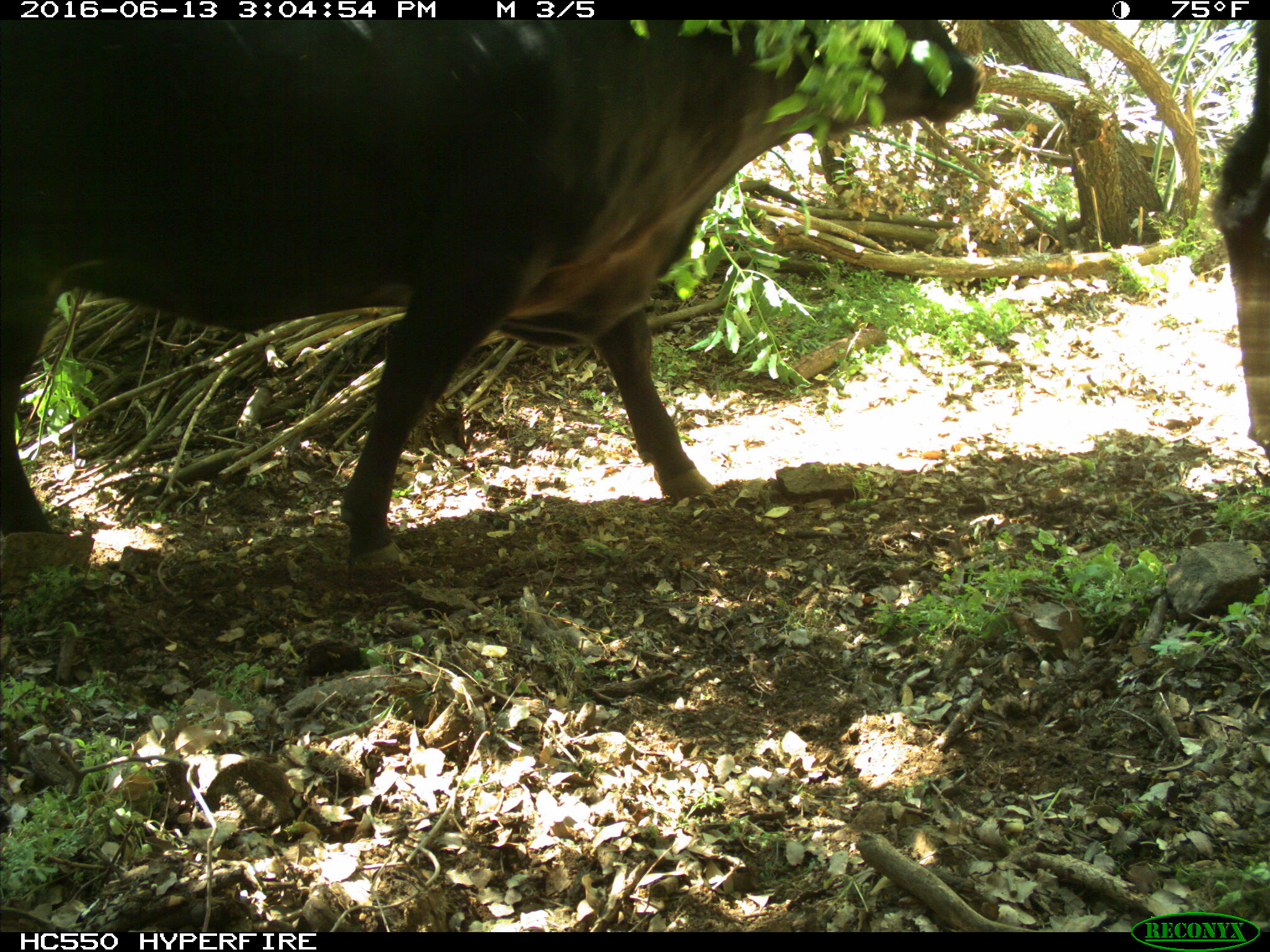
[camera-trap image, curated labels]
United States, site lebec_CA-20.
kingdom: Animalia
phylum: Chordata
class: Mammalia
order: Artiodactyla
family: Bovidae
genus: Bos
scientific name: Bos taurus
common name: domestic cow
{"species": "Bos taurus (domestic cow)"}